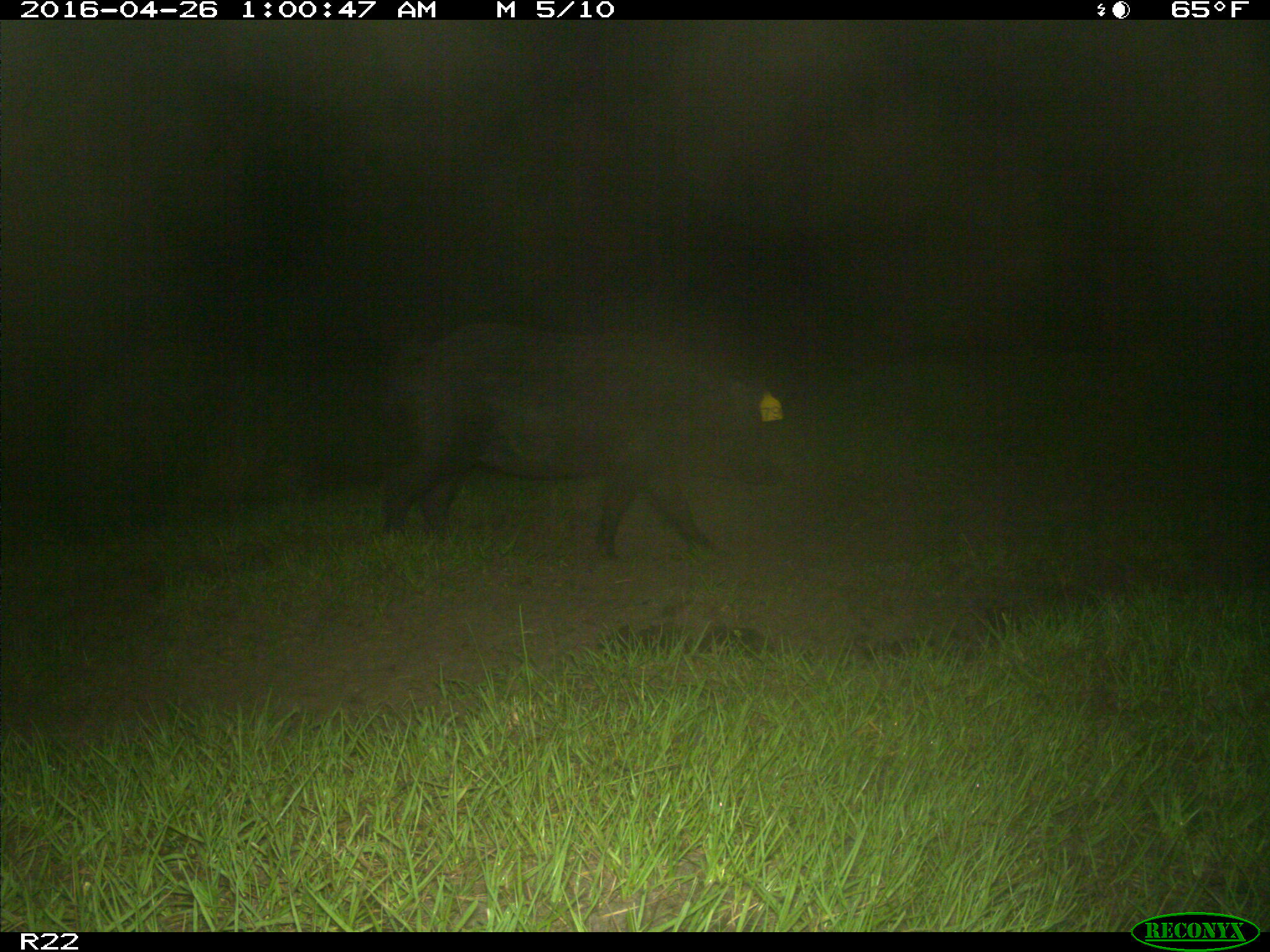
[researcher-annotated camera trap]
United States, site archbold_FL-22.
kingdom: Animalia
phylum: Chordata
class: Mammalia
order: Artiodactyla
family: Suidae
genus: Sus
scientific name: Sus scrofa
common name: wild boar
Sus scrofa (wild boar).